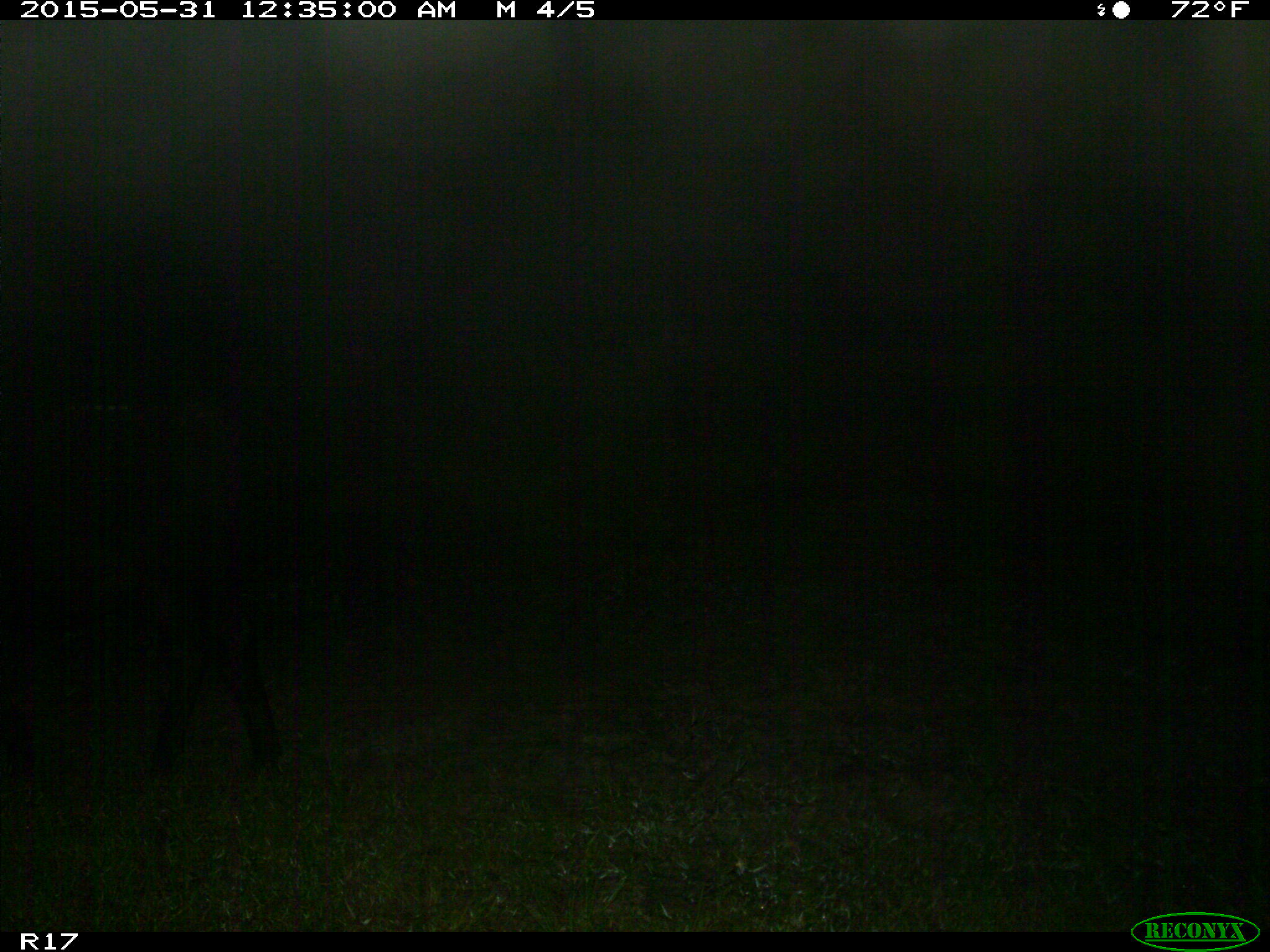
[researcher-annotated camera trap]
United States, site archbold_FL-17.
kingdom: Animalia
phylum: Chordata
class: Mammalia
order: Artiodactyla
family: Bovidae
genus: Bos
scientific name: Bos taurus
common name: domestic cow